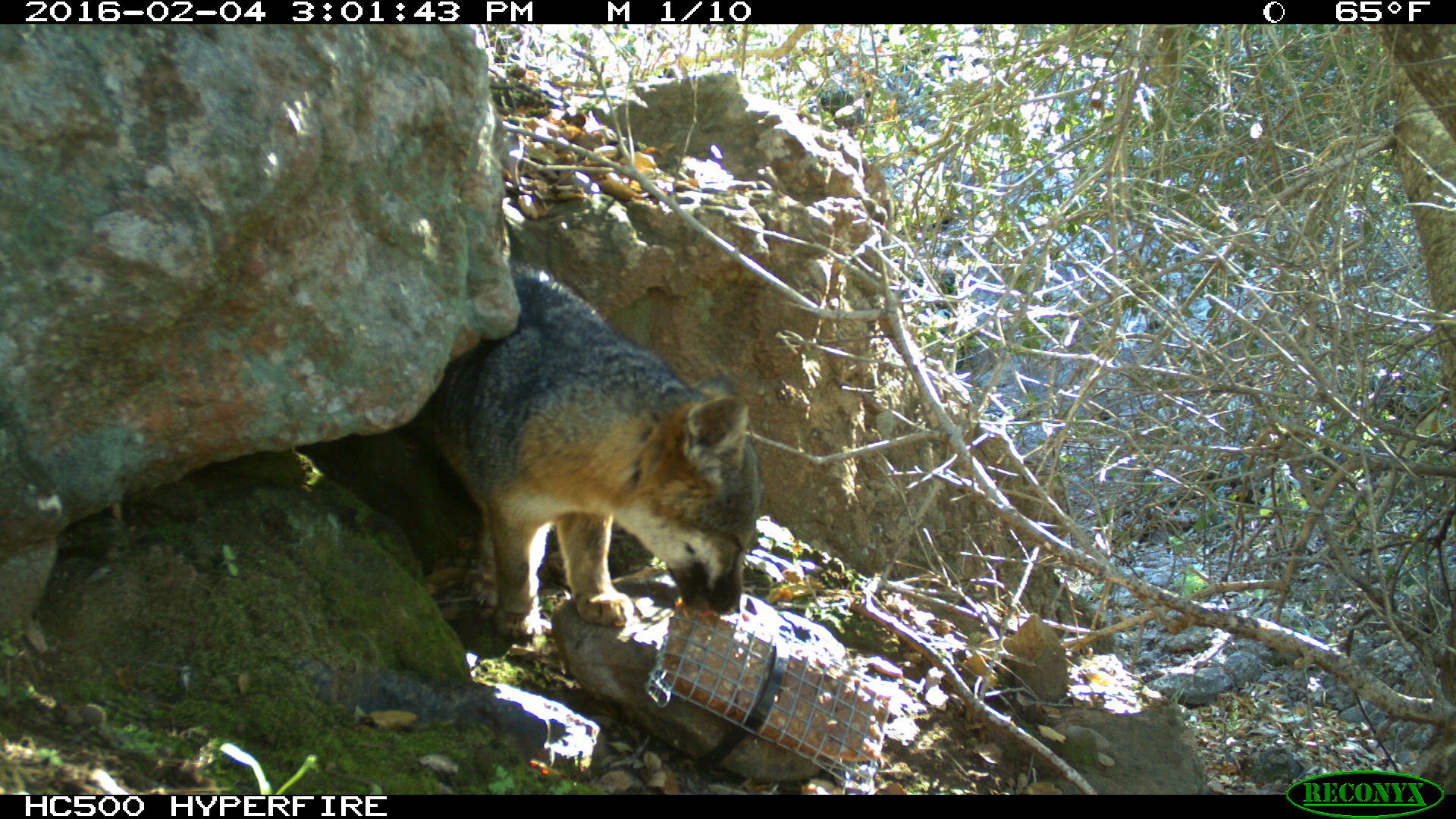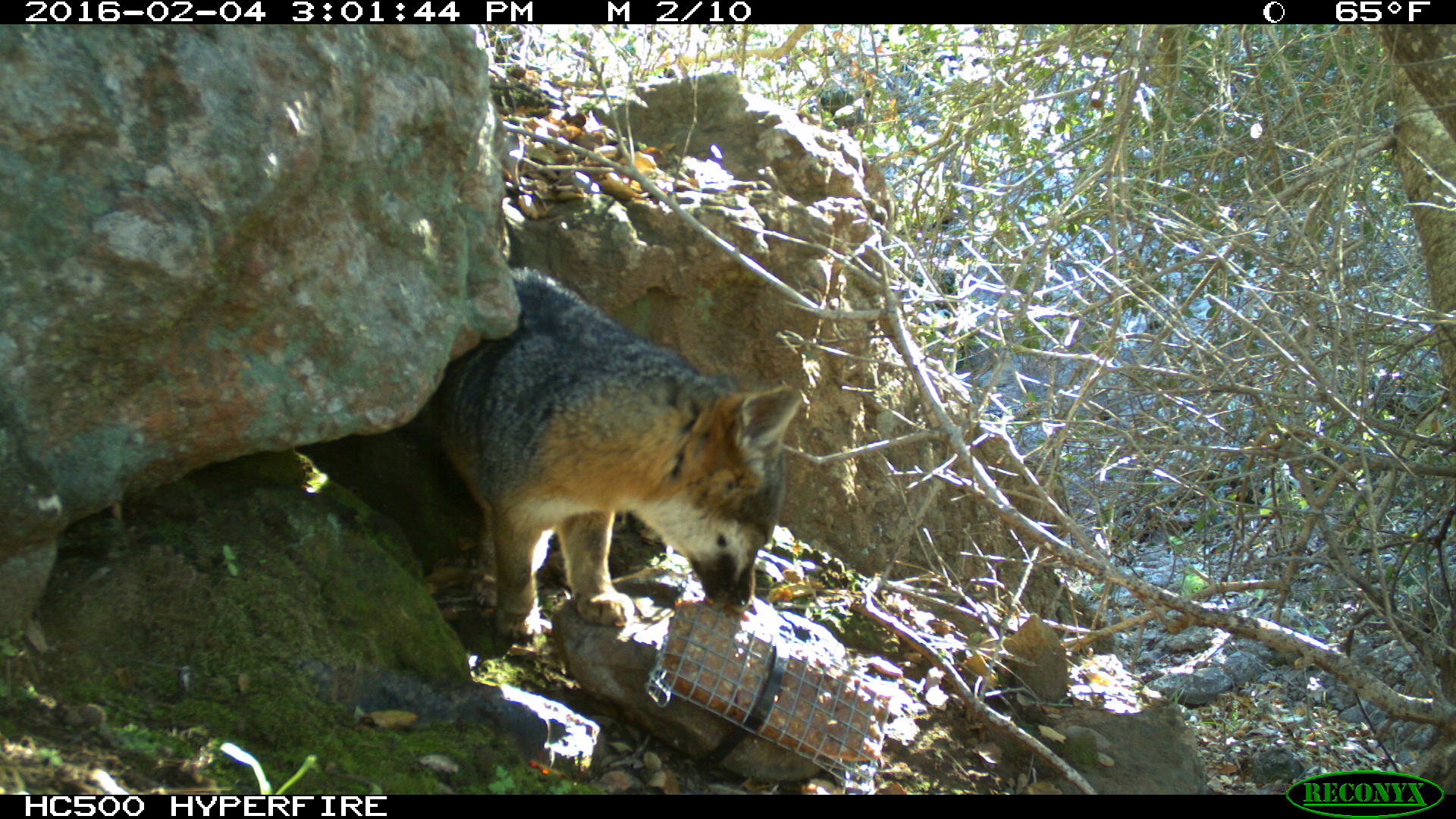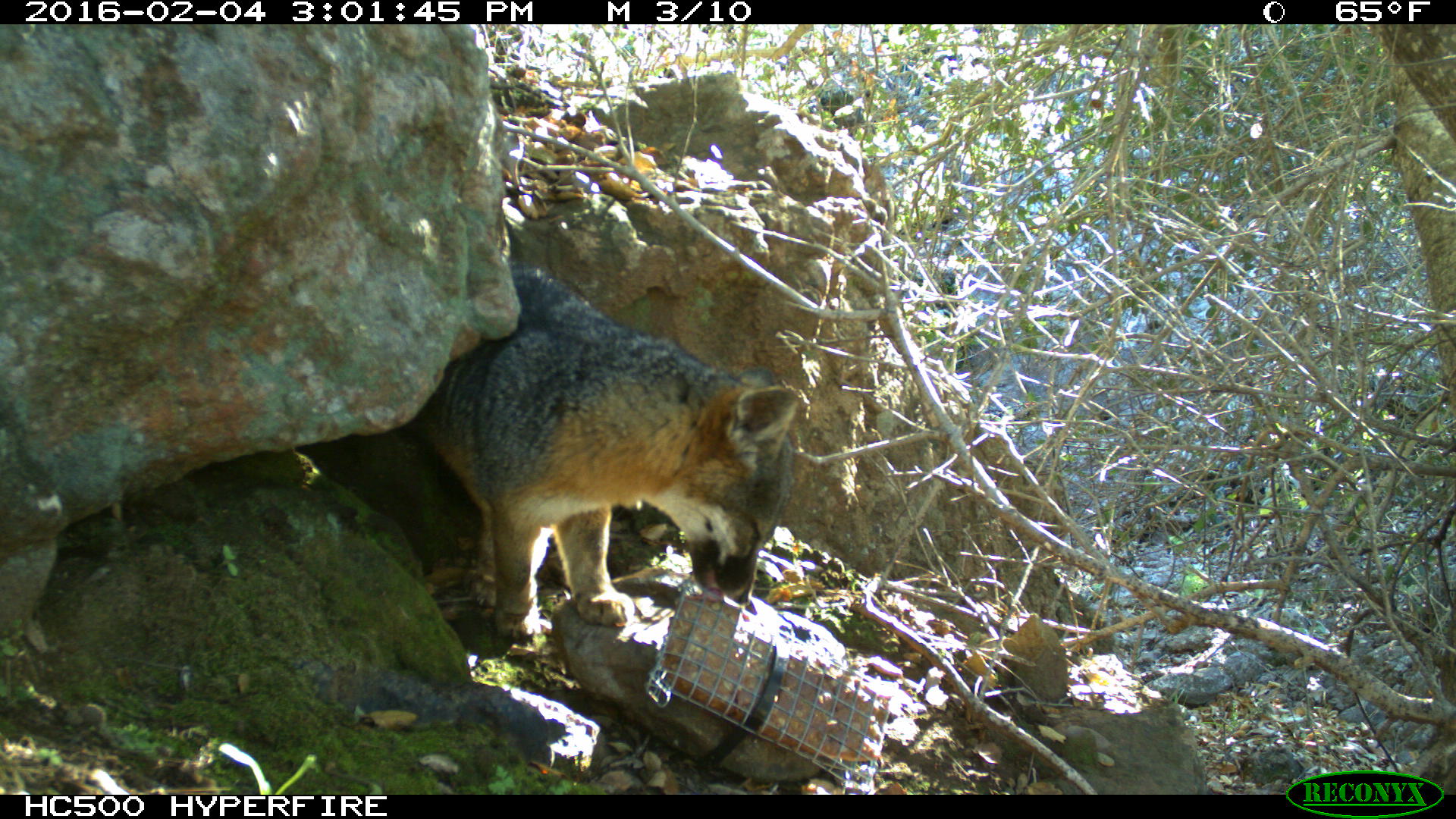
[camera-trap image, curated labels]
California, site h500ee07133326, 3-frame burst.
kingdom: Animalia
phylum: Chordata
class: Mammalia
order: Carnivora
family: Canidae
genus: Urocyon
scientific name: Urocyon littoralis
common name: island fox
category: fox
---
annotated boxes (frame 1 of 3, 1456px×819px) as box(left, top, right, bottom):
fox: box(394, 262, 762, 642)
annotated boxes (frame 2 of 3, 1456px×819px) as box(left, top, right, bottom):
fox: box(428, 265, 803, 640)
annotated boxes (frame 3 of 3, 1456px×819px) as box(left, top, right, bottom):
fox: box(402, 258, 801, 639)